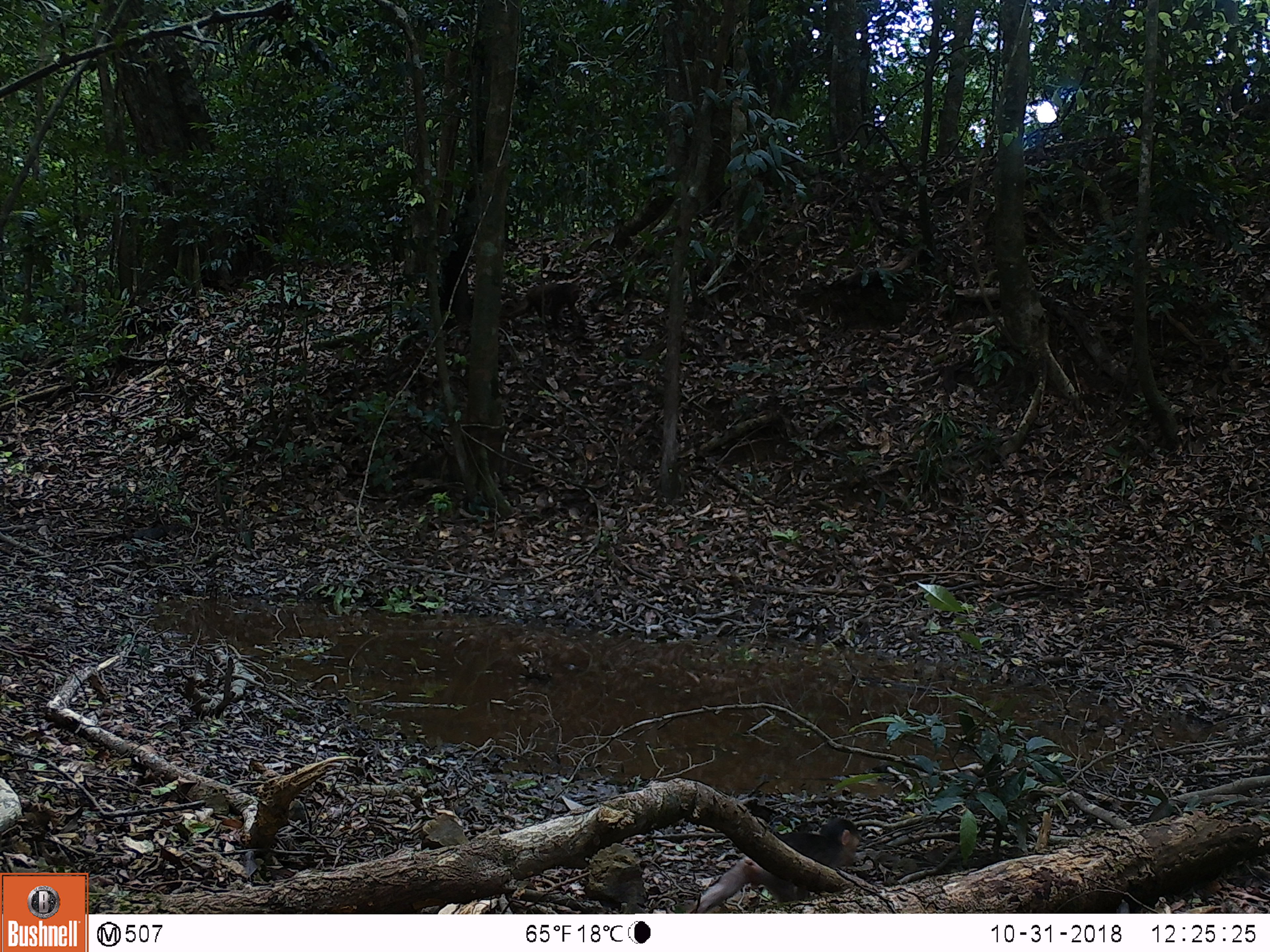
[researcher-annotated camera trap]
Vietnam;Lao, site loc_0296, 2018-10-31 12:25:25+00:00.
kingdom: Animalia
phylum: Chordata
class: Mammalia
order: Primates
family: Cercopithecidae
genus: Macaca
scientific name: Macaca arctoides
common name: stump-tailed macaque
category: stump tailed macaque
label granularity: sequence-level